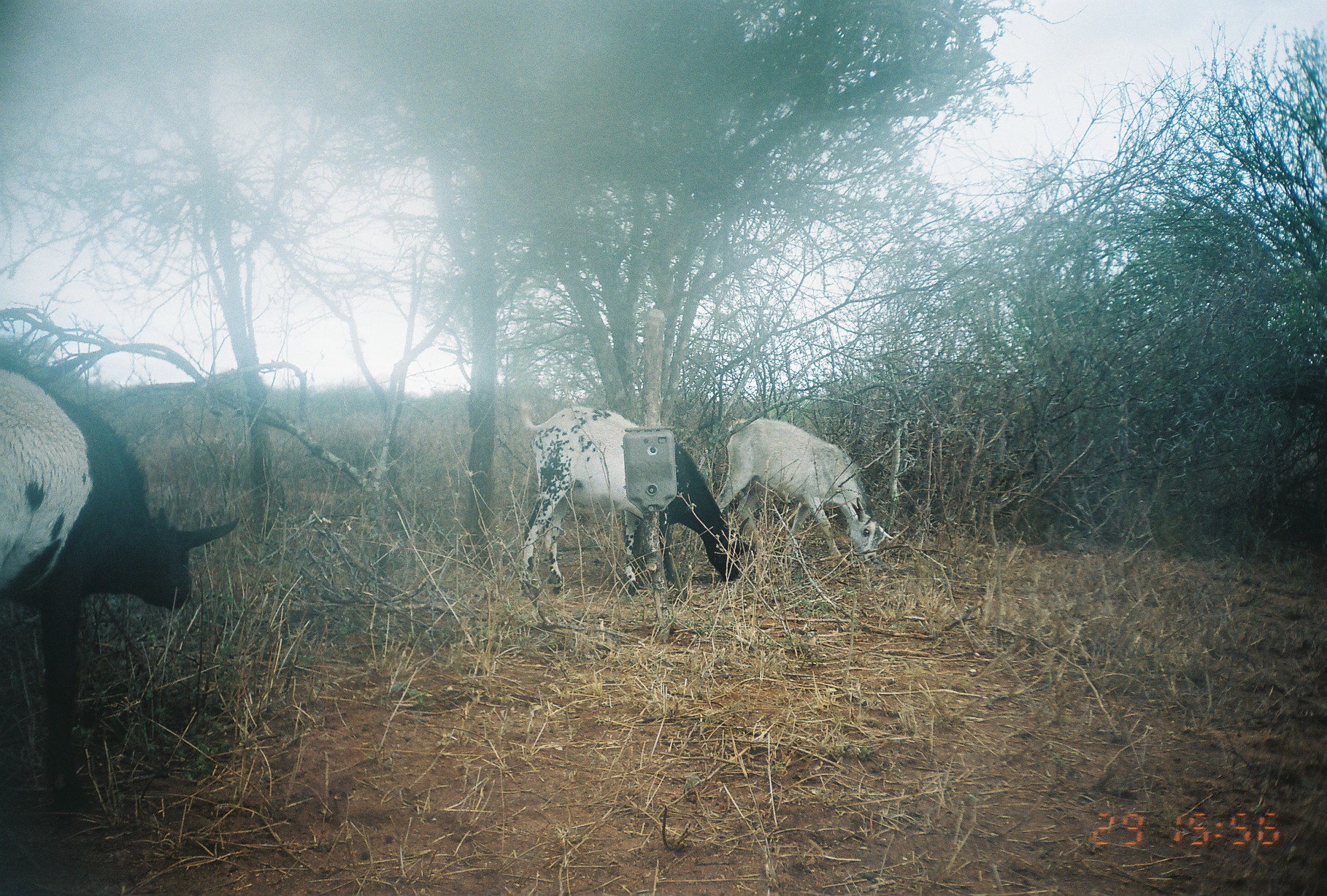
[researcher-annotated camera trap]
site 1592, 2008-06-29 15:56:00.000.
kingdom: Animalia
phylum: Chordata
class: Mammalia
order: Artiodactyla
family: Bovidae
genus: Capra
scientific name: Capra aegagrus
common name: wild goat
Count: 3.